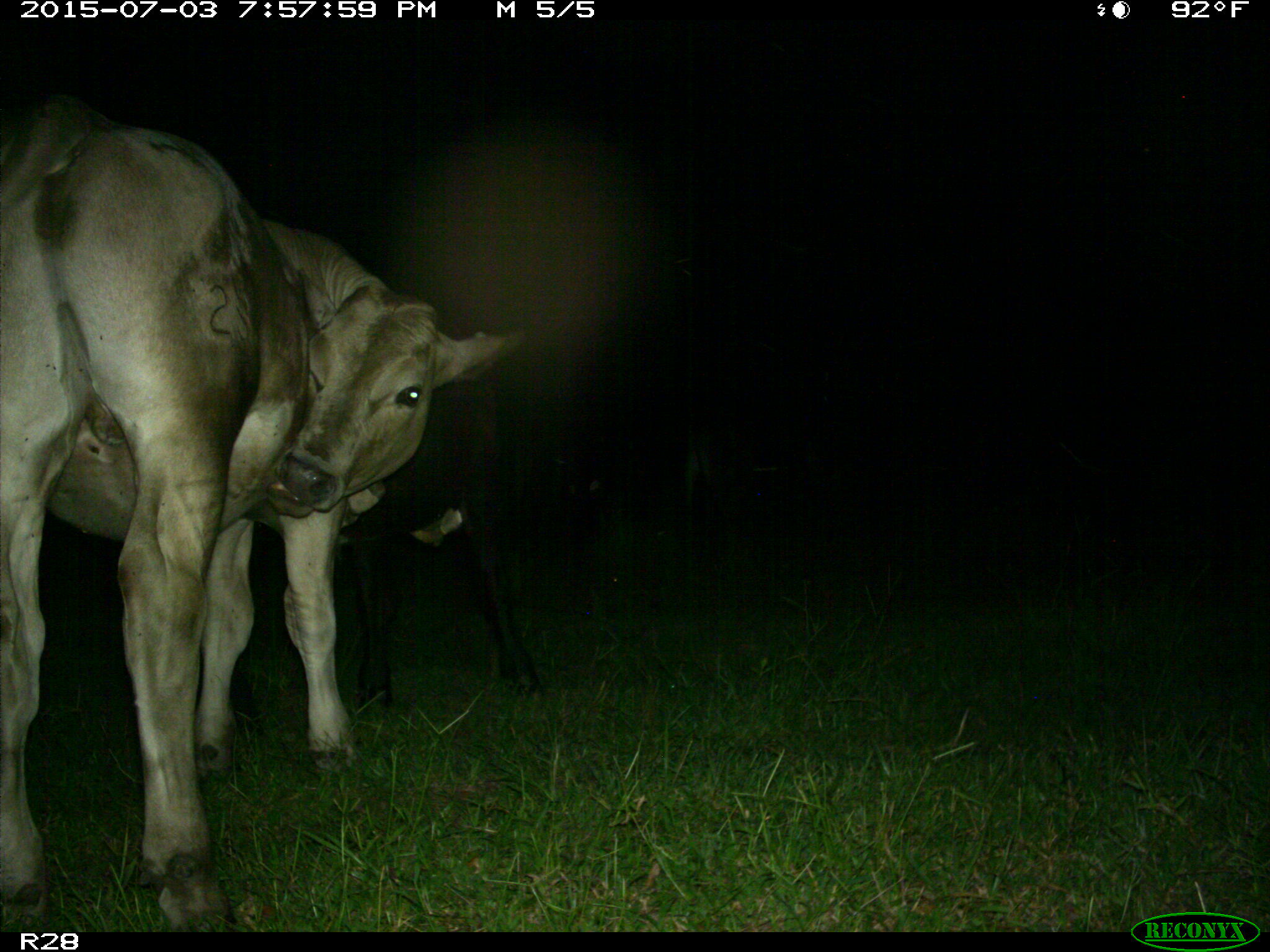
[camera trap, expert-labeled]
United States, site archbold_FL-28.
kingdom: Animalia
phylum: Chordata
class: Mammalia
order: Artiodactyla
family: Bovidae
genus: Bos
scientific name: Bos taurus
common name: domestic cow